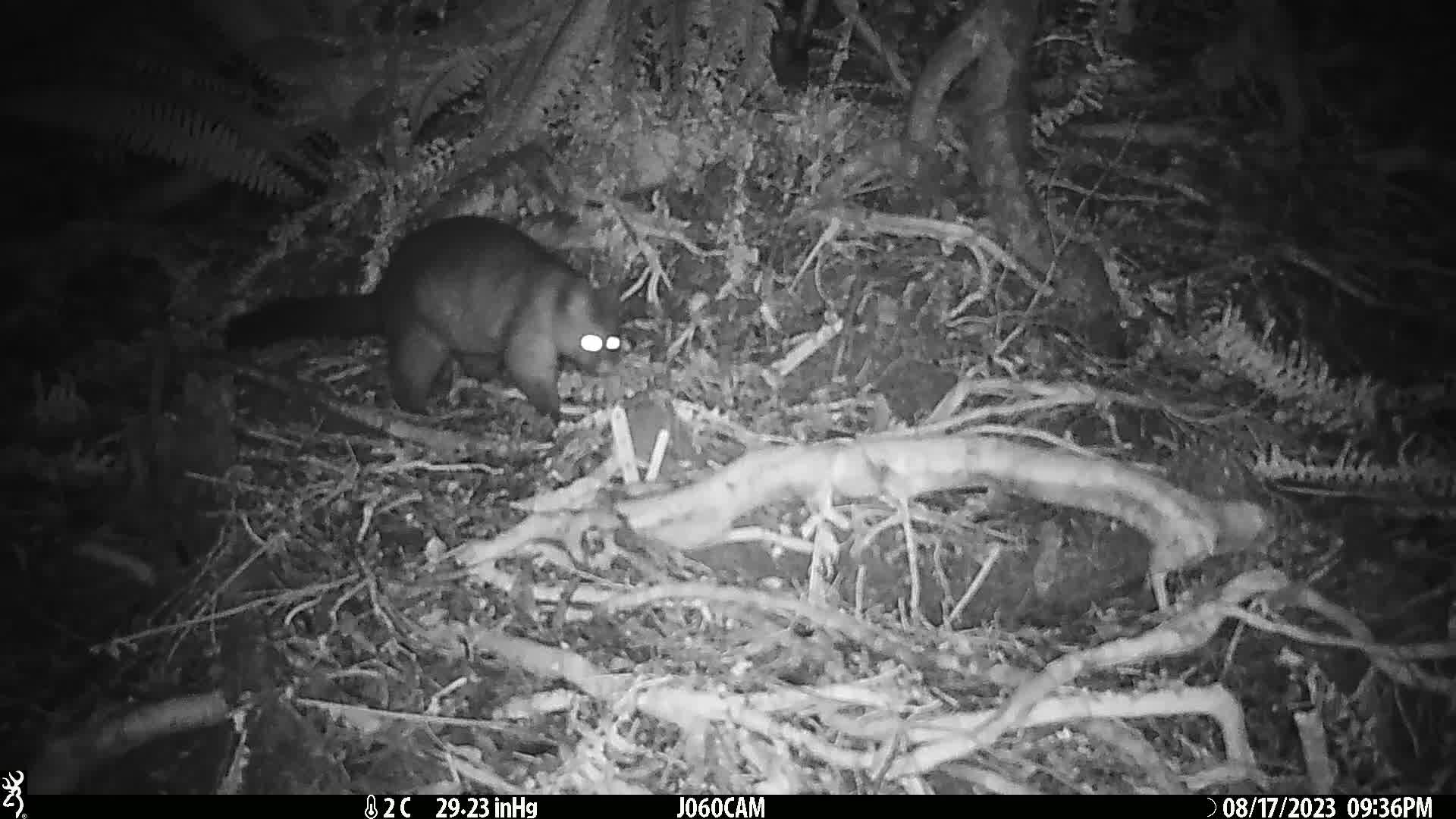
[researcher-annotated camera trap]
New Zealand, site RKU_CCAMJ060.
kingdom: Animalia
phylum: Chordata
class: Mammalia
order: Diprotodontia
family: Phalangeridae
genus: Trichosurus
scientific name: Trichosurus vulpecula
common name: common brushtail possum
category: possum